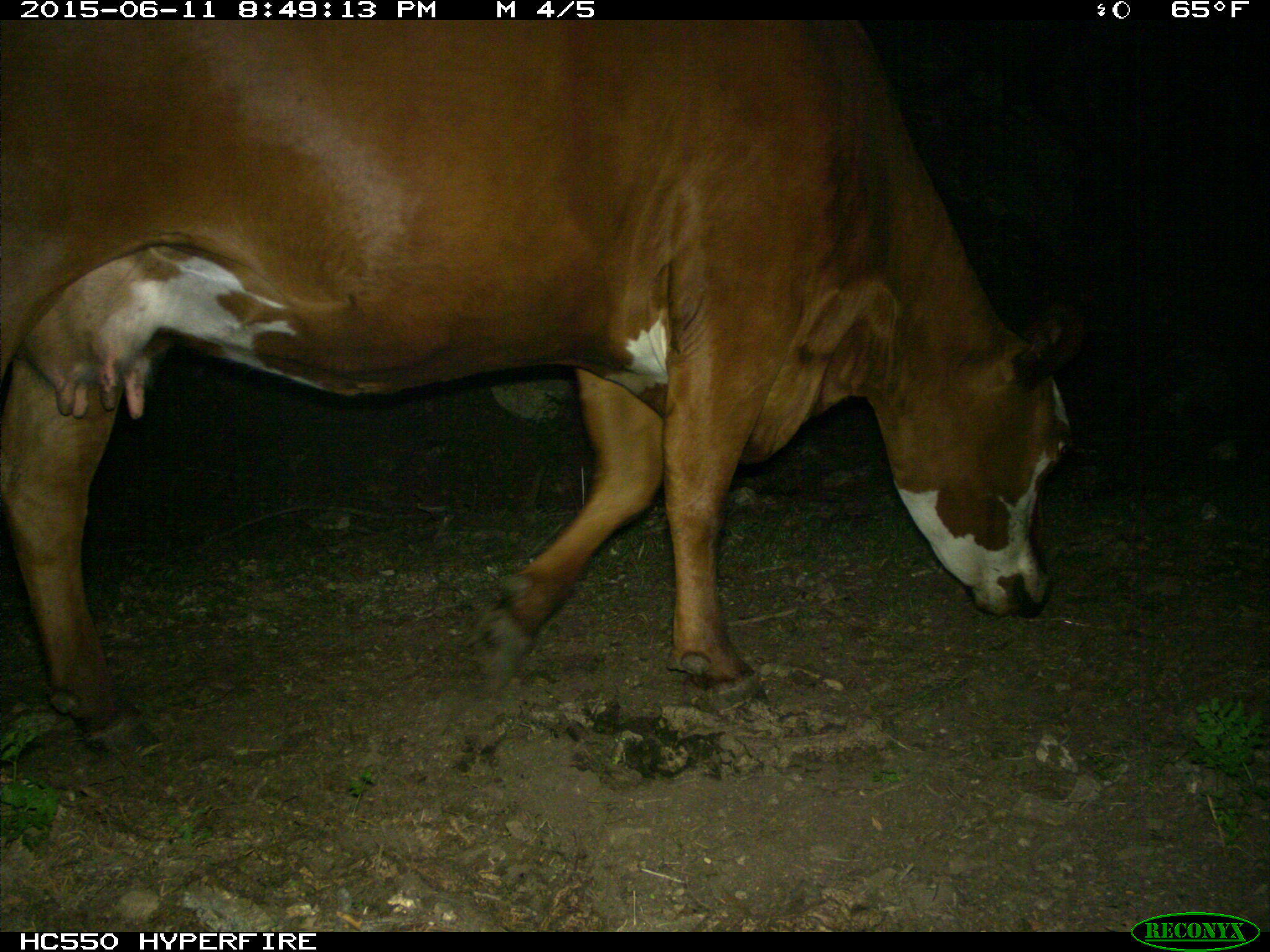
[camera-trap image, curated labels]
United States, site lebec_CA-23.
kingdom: Animalia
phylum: Chordata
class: Mammalia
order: Artiodactyla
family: Bovidae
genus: Bos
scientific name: Bos taurus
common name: domestic cow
Bos taurus (domestic cow).